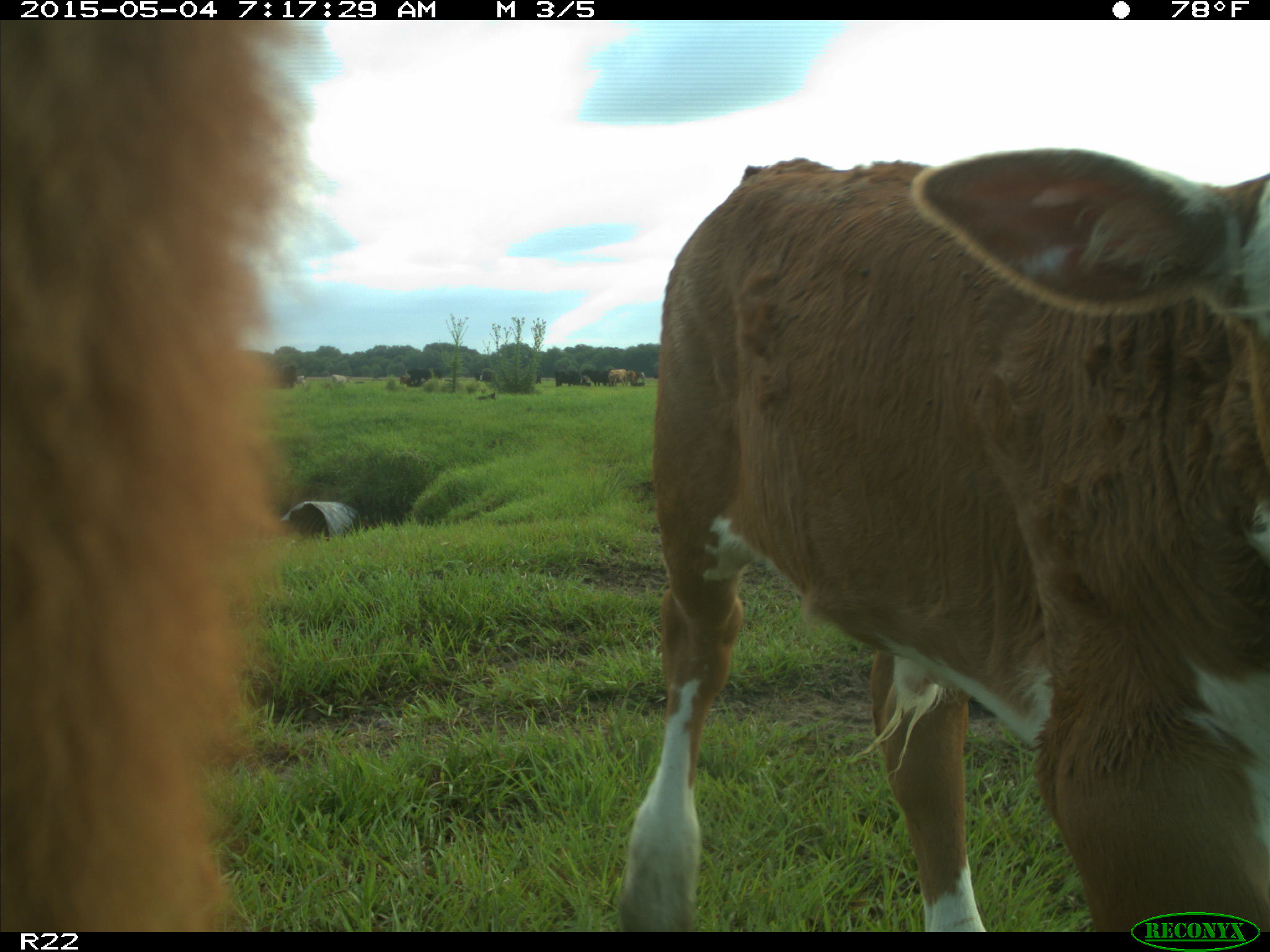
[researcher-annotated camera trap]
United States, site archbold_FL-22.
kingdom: Animalia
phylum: Chordata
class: Mammalia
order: Artiodactyla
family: Bovidae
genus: Bos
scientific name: Bos taurus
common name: domestic cow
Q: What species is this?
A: Bos taurus (domestic cow).